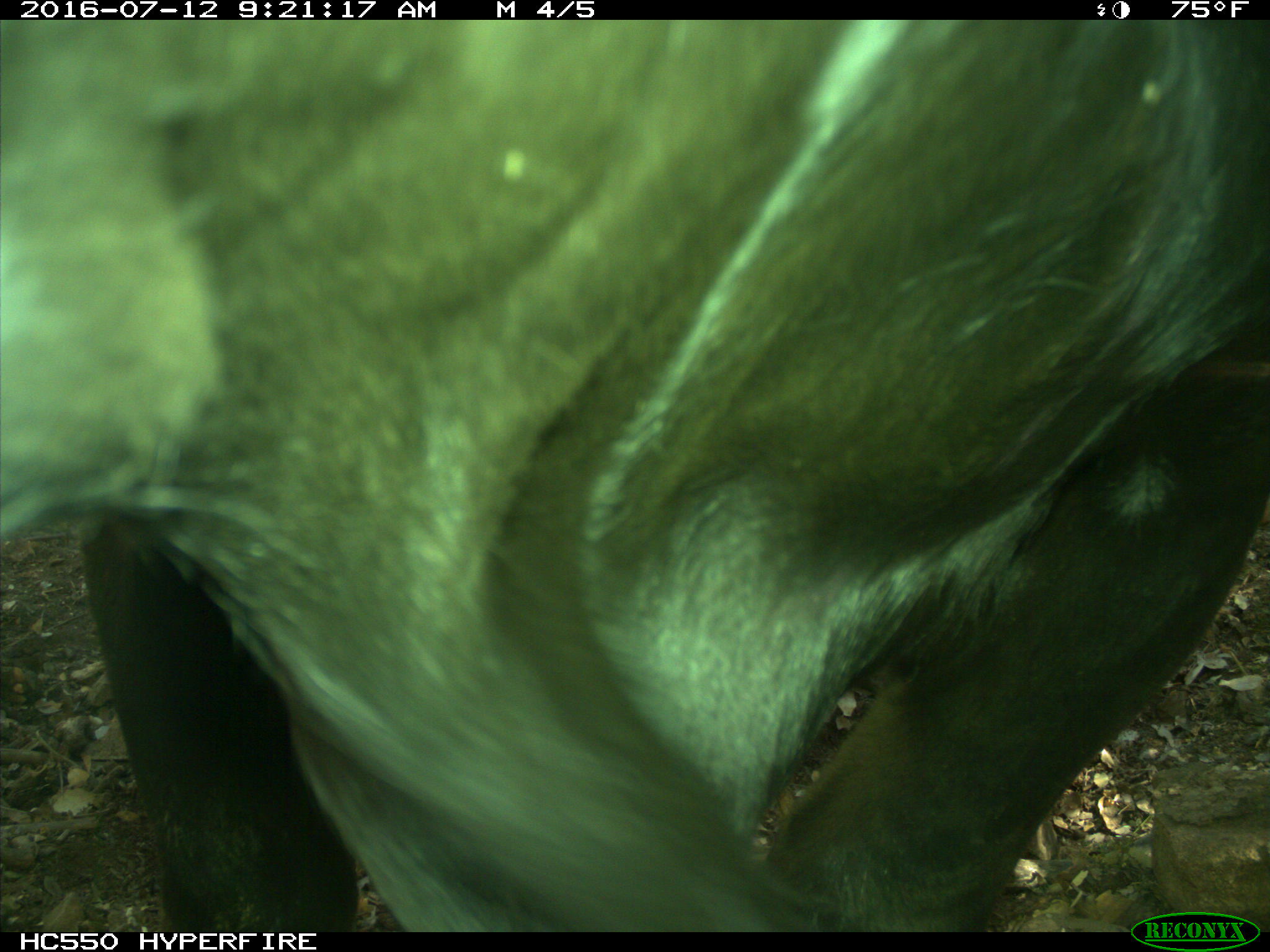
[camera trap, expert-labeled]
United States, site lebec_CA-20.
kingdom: Animalia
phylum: Chordata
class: Mammalia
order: Artiodactyla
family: Bovidae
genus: Bos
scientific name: Bos taurus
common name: domestic cow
Bos taurus (domestic cow).